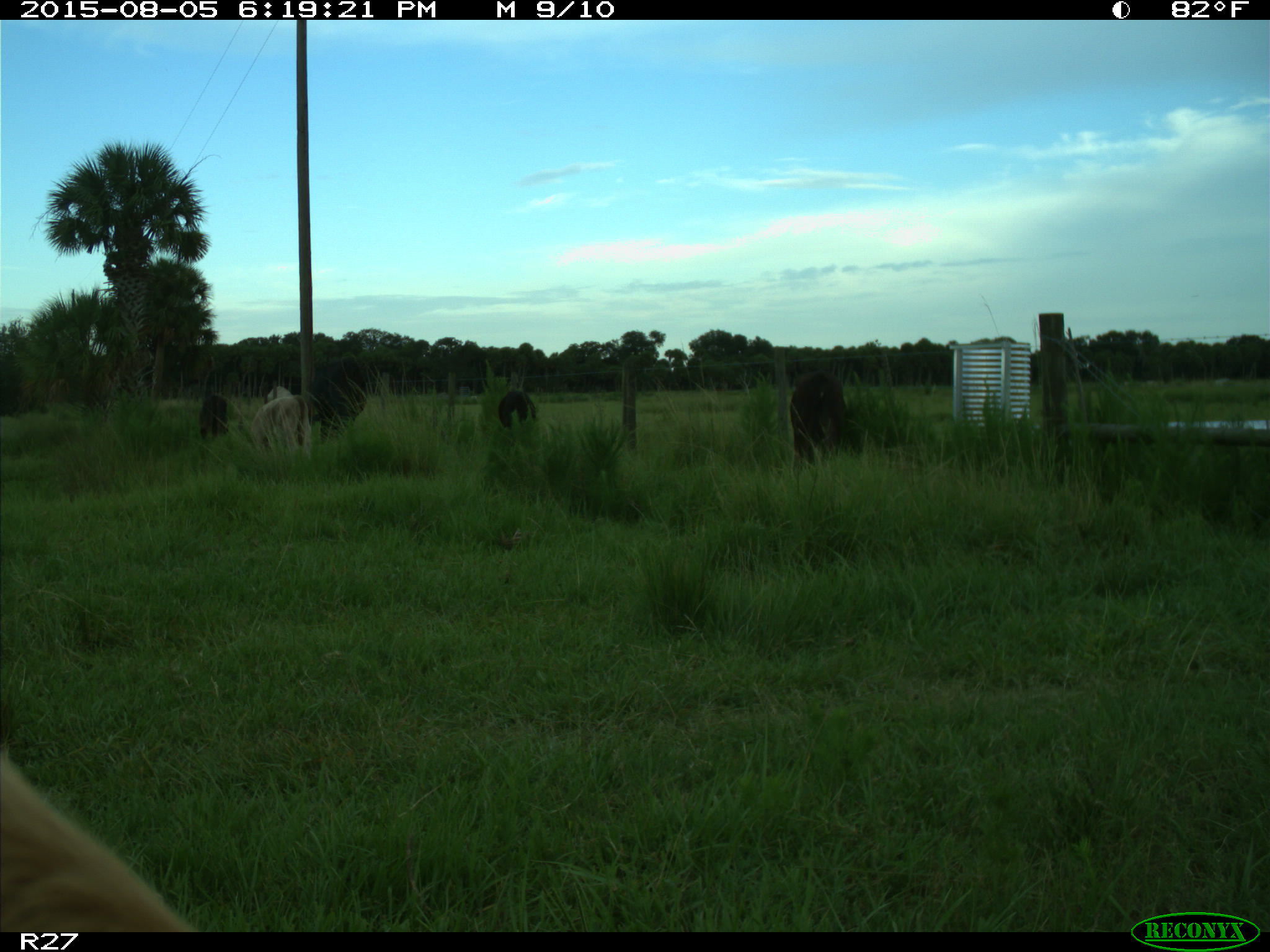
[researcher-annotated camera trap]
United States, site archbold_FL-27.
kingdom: Animalia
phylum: Chordata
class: Mammalia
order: Artiodactyla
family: Bovidae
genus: Bos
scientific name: Bos taurus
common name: domestic cow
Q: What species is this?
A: Bos taurus (domestic cow).